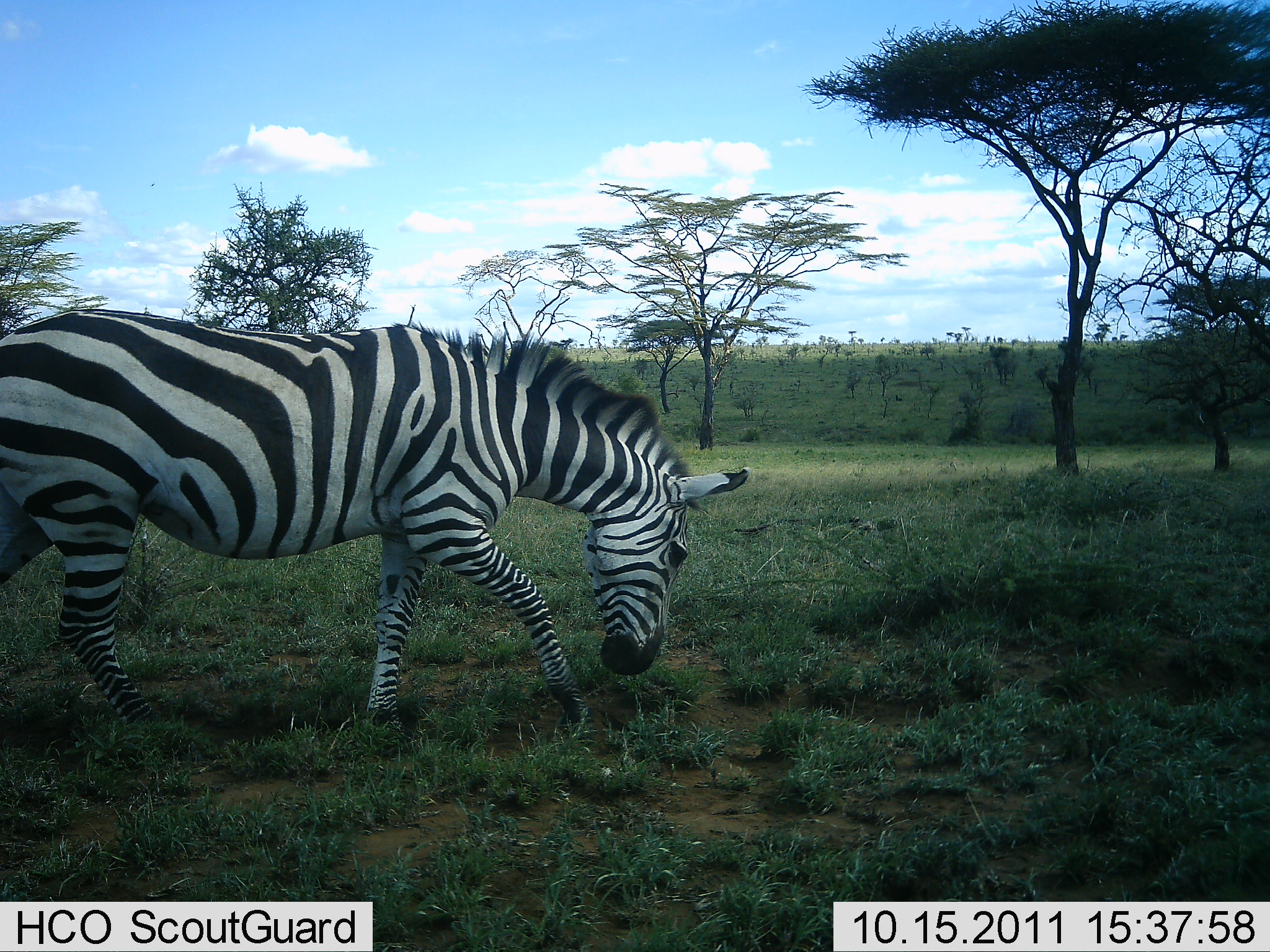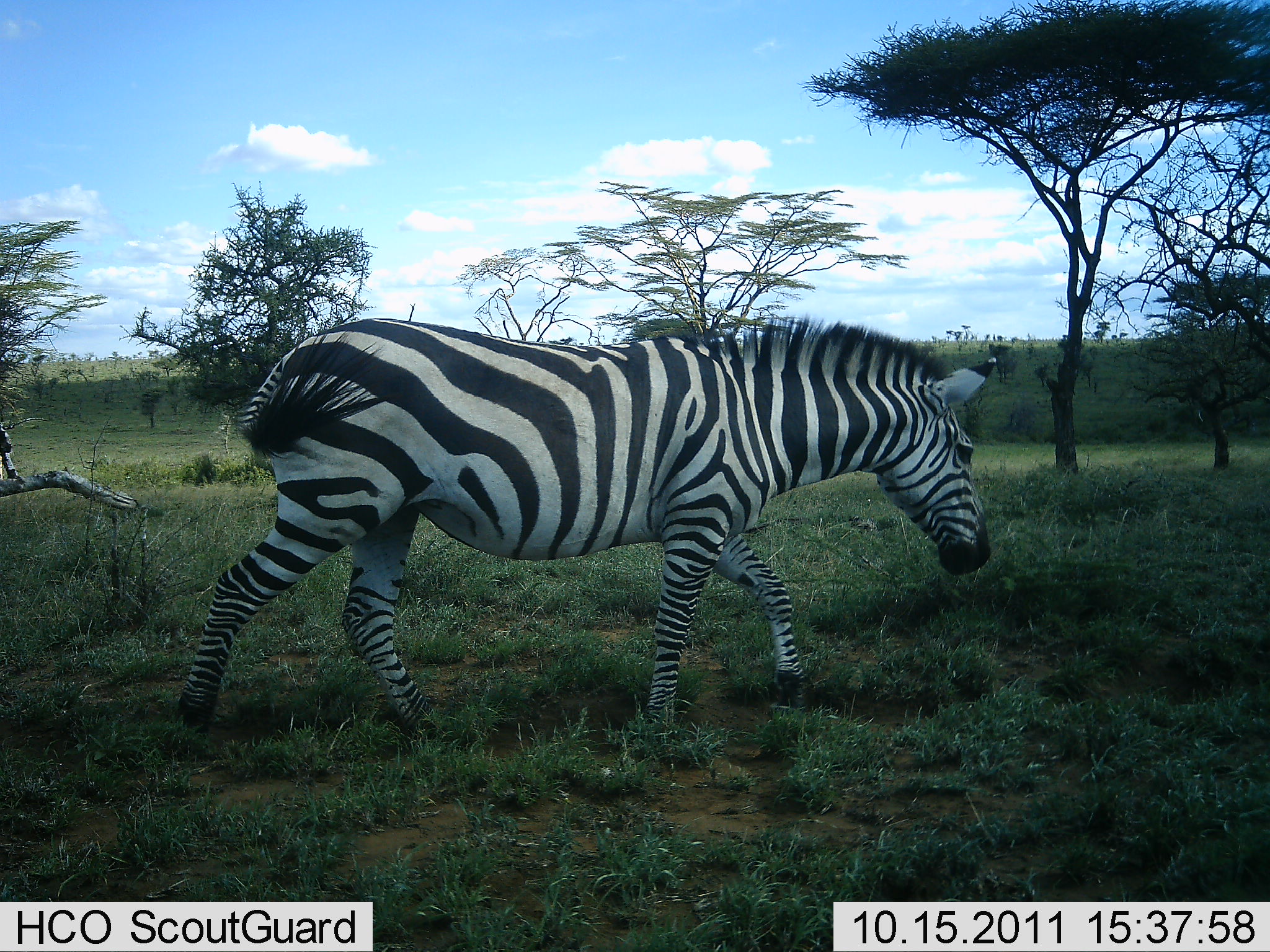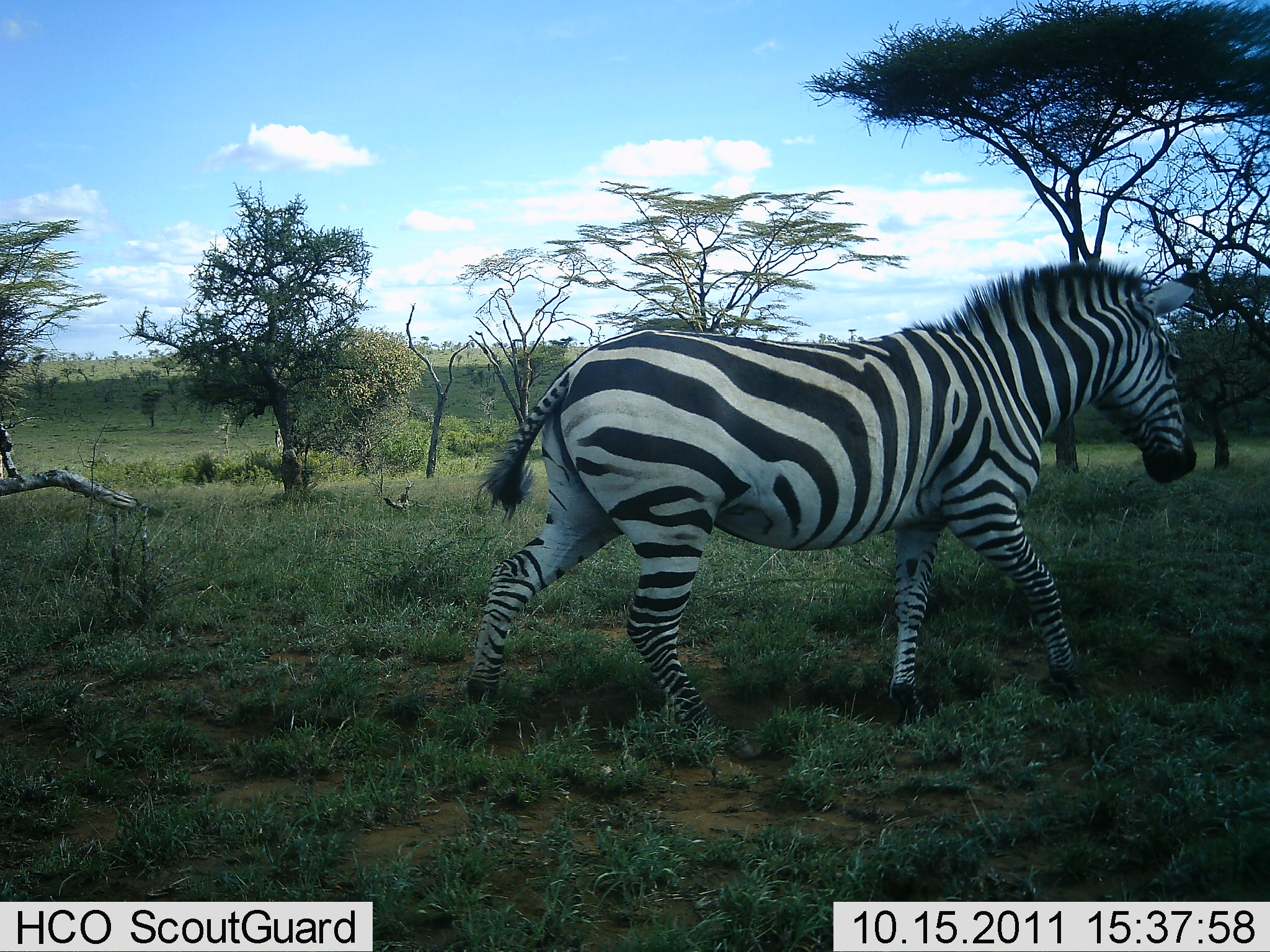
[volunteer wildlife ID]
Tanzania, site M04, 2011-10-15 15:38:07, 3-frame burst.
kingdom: Animalia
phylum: Chordata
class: Mammalia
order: Perissodactyla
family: Equidae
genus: Equus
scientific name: Equus quagga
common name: plains zebra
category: zebra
Zebra (plains zebra) (Equus quagga), count 1. Behavior (volunteer vote fractions): standing 0%, resting 0%, moving 100%, interacting 0%. Young present (vote fraction): 0%. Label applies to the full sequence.